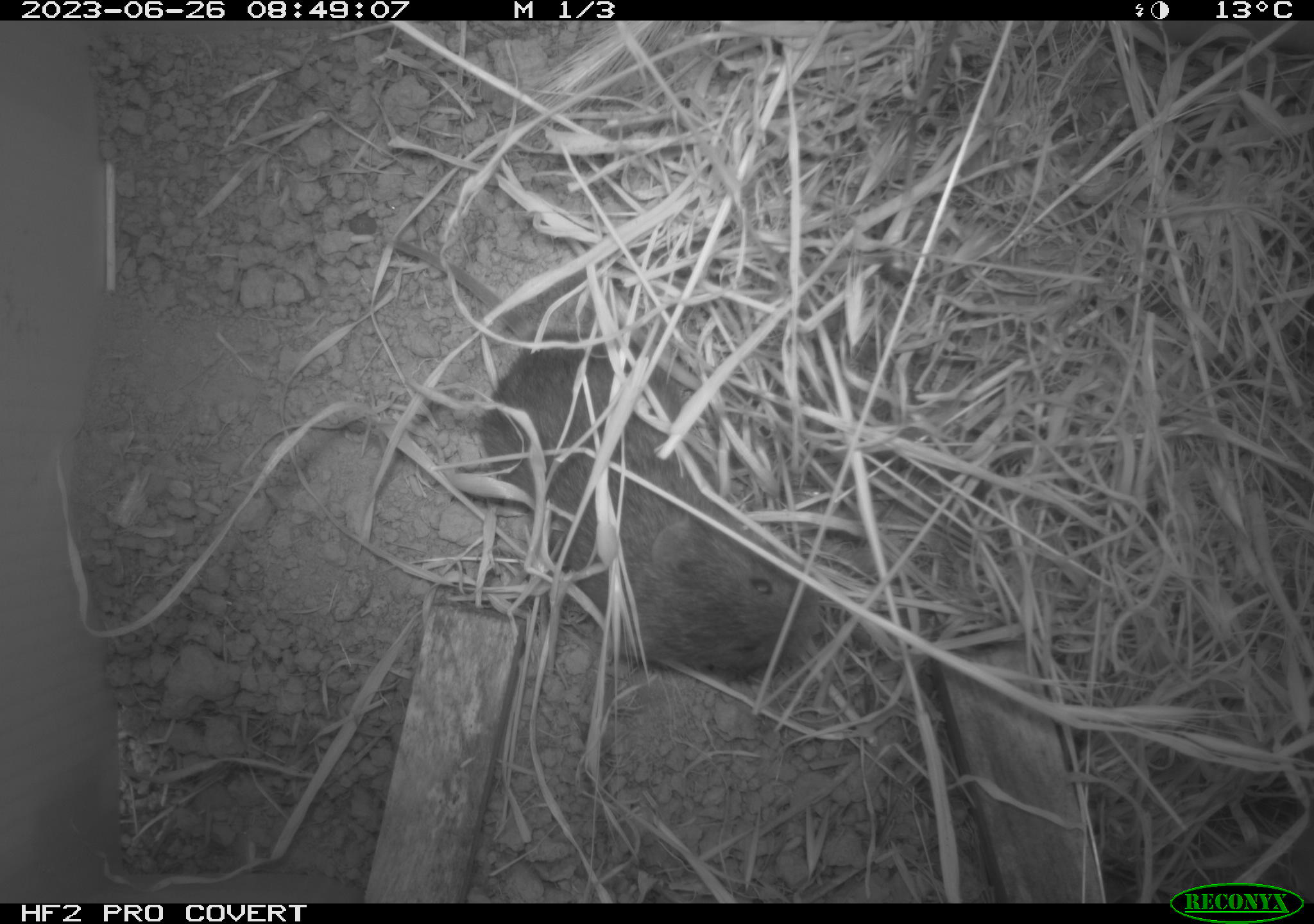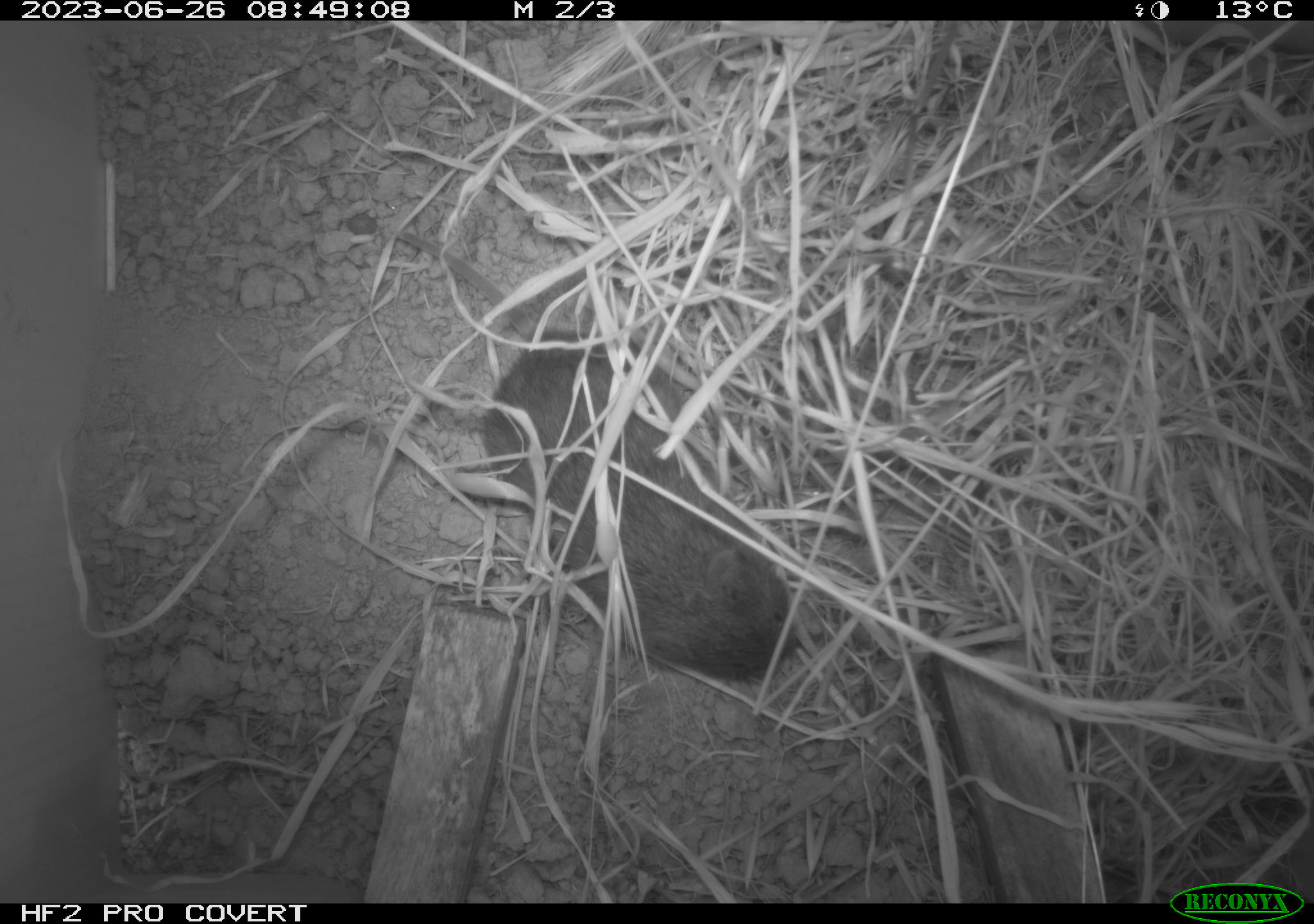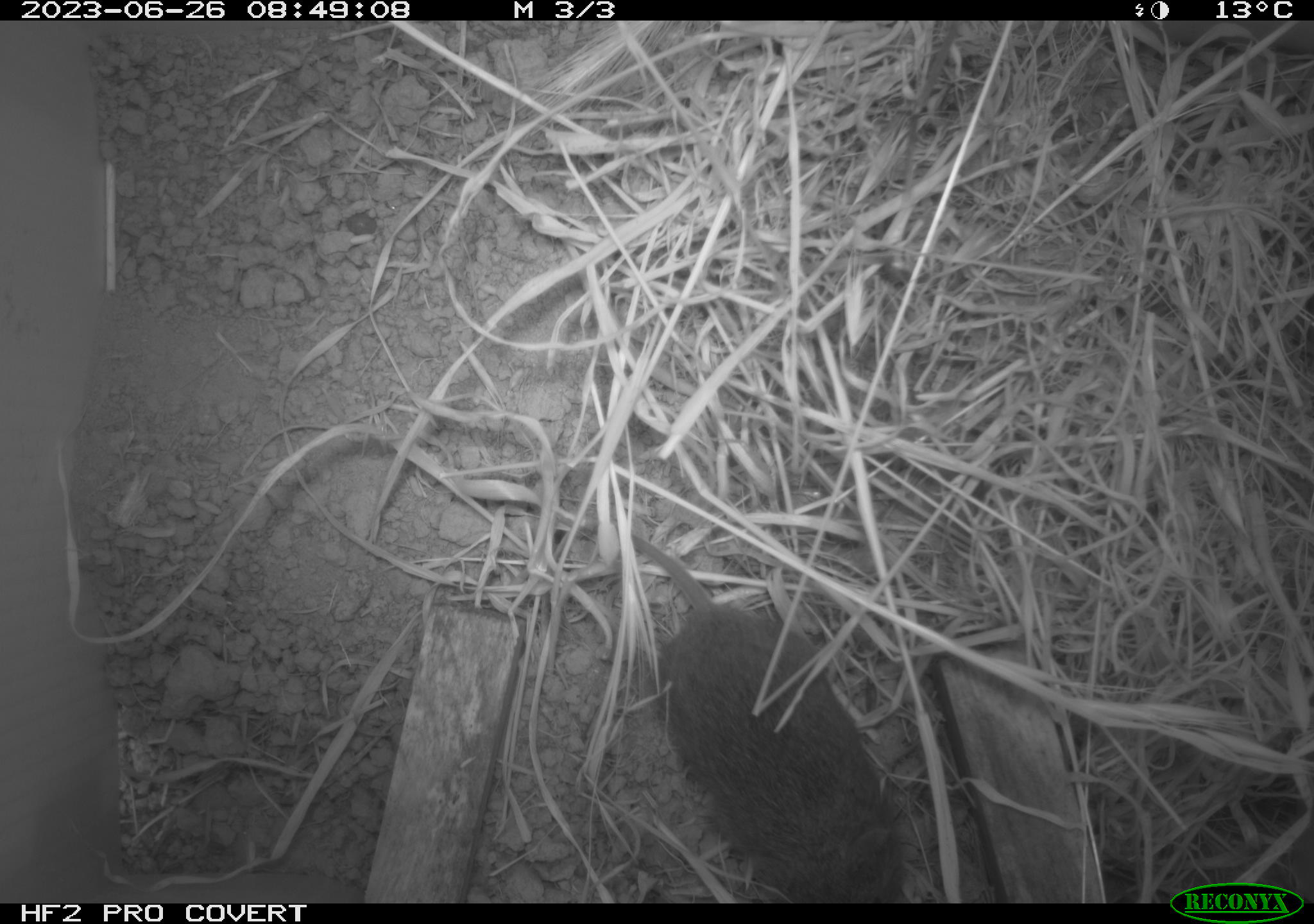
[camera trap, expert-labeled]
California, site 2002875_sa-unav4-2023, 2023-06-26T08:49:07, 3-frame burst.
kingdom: Animalia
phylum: Chordata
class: Mammalia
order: Rodentia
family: Cricetidae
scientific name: Arvicolinae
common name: voles, lemmings, and muskrats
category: arvicolinae subfamily